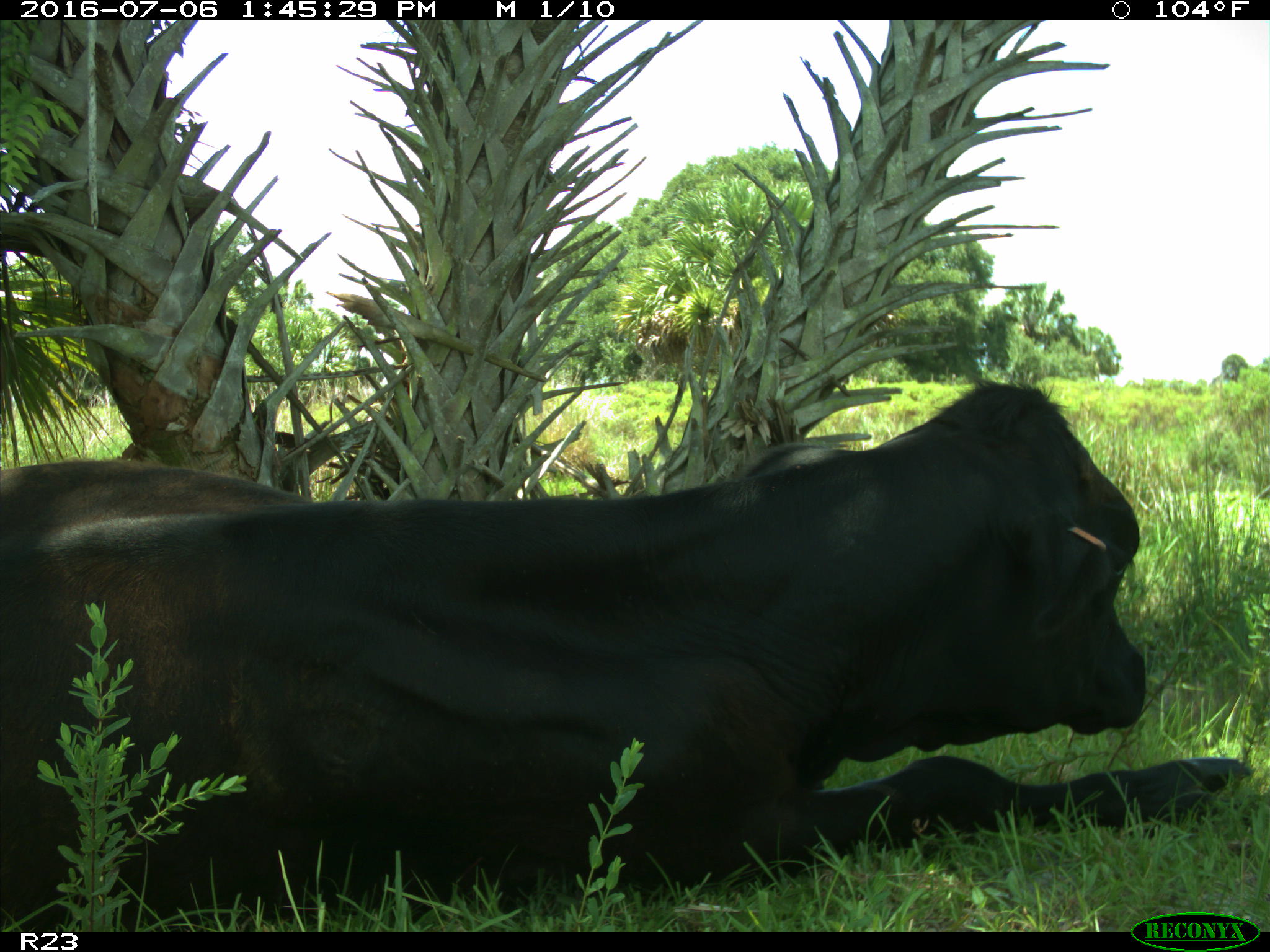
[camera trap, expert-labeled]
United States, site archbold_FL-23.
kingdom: Animalia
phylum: Chordata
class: Mammalia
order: Artiodactyla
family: Bovidae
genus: Bos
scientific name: Bos taurus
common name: domestic cow